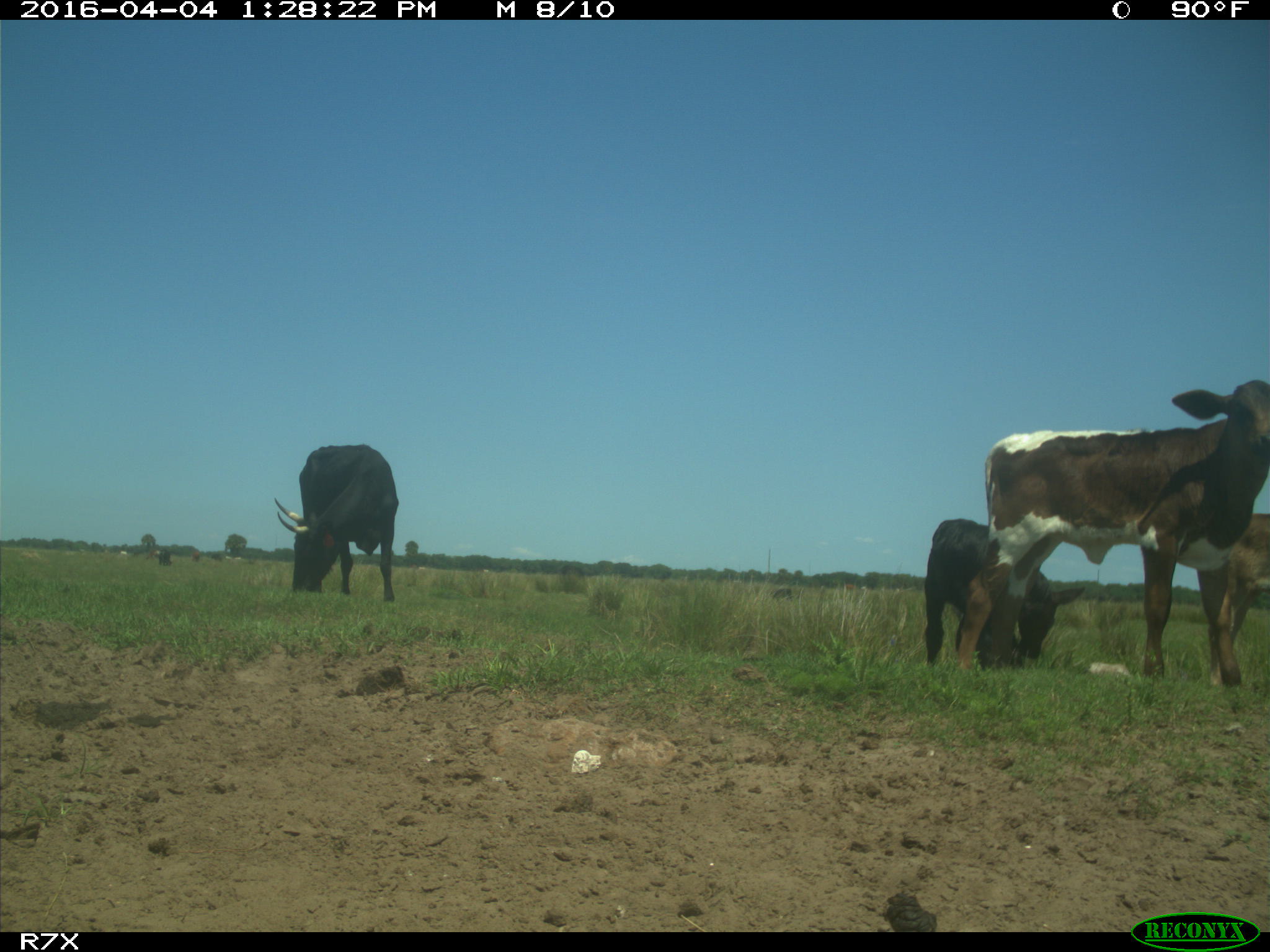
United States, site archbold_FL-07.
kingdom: Animalia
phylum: Chordata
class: Mammalia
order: Artiodactyla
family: Bovidae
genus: Bos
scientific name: Bos taurus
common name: domestic cow